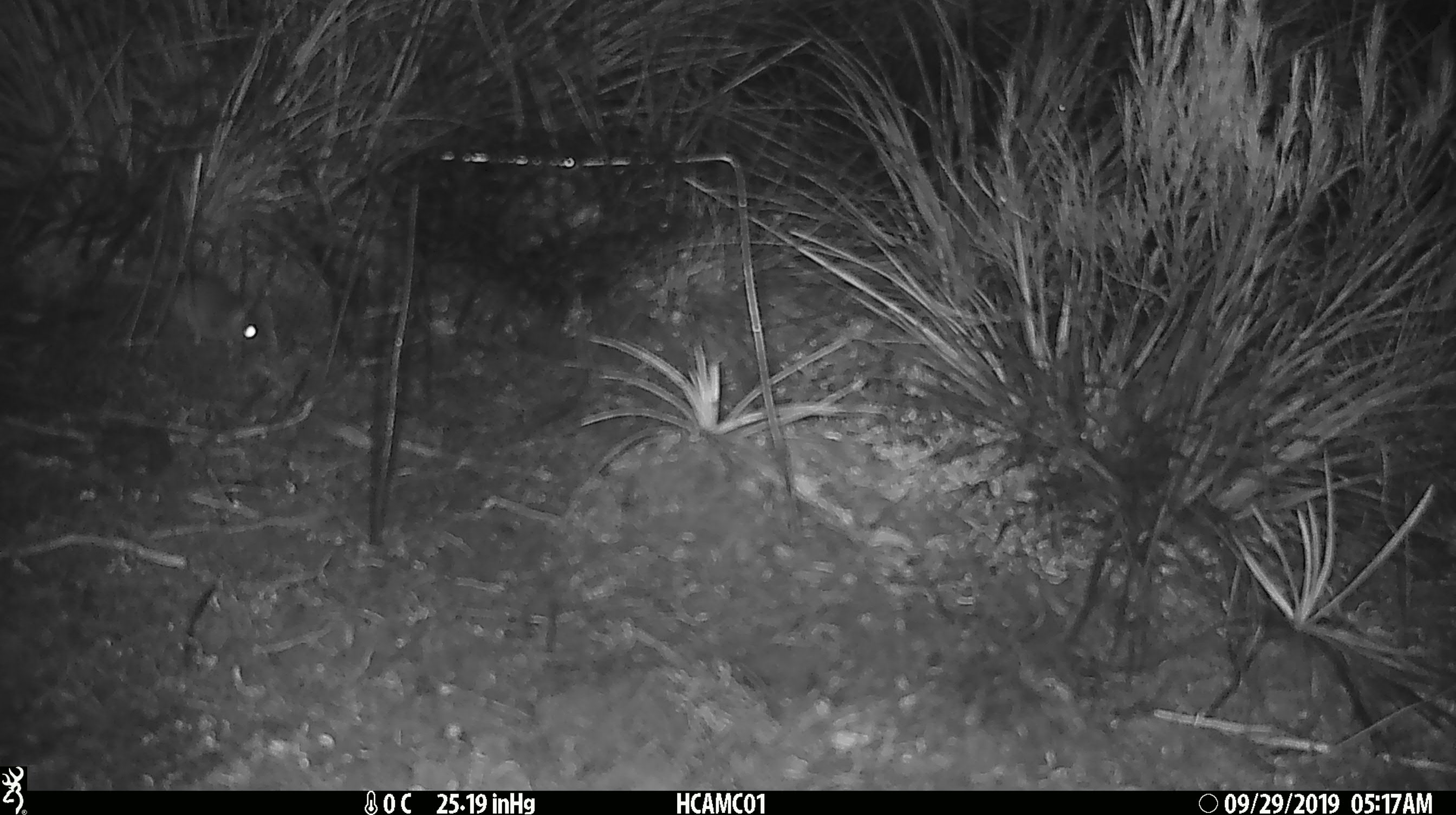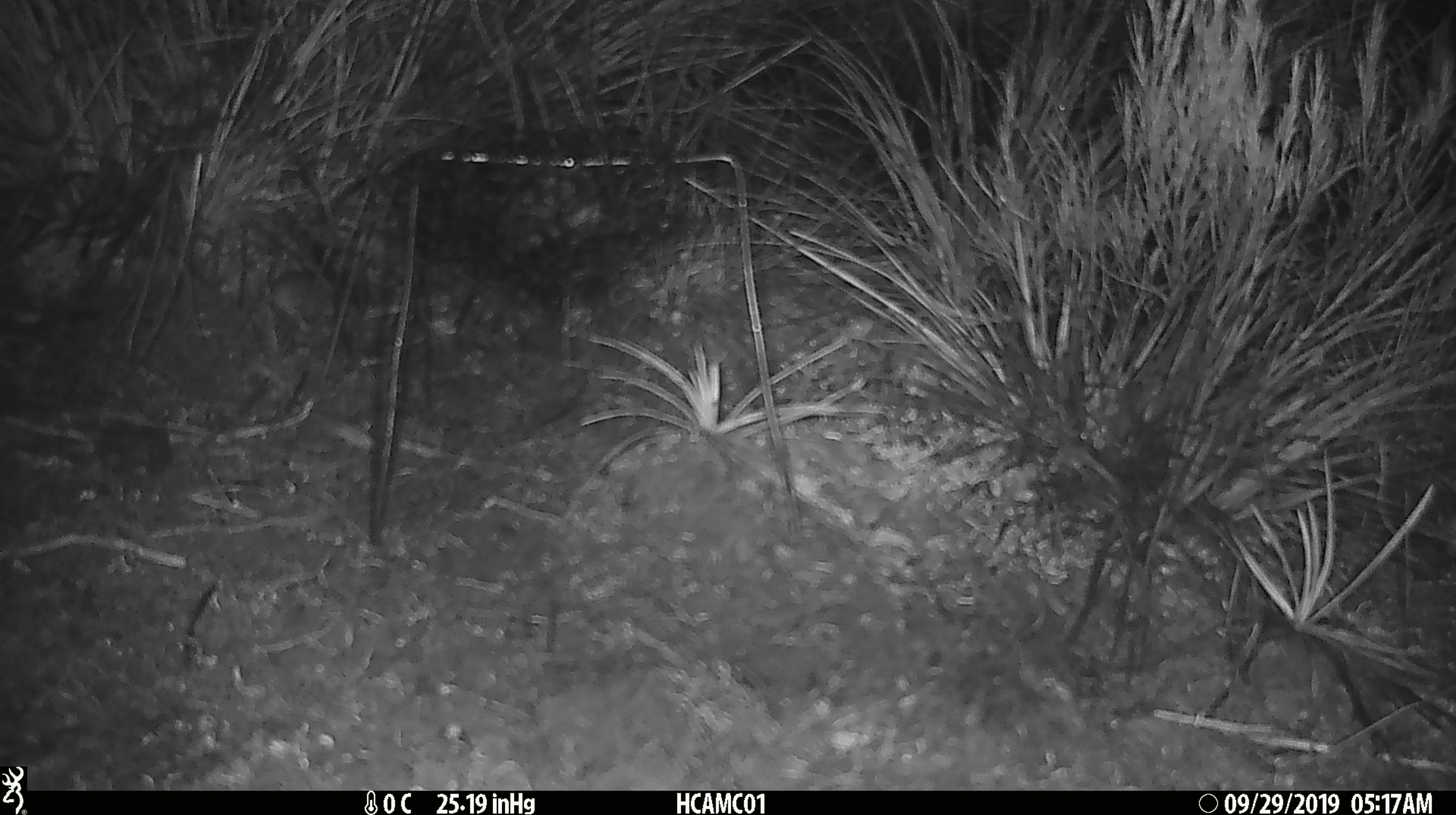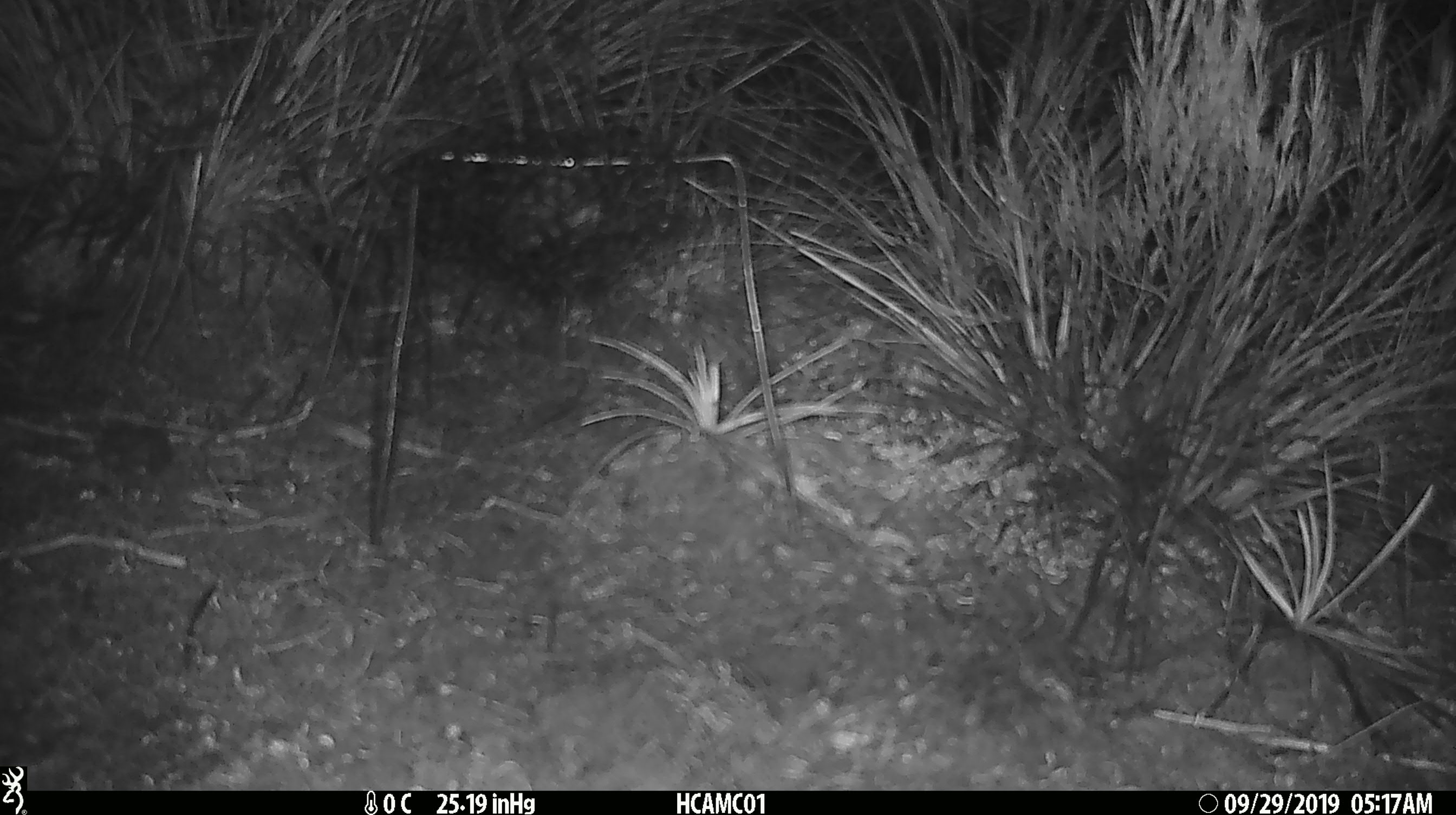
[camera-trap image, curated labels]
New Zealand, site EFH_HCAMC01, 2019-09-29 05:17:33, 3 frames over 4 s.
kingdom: Animalia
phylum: Chordata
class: Mammalia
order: Rodentia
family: Muridae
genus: Mus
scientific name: Mus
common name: mouse